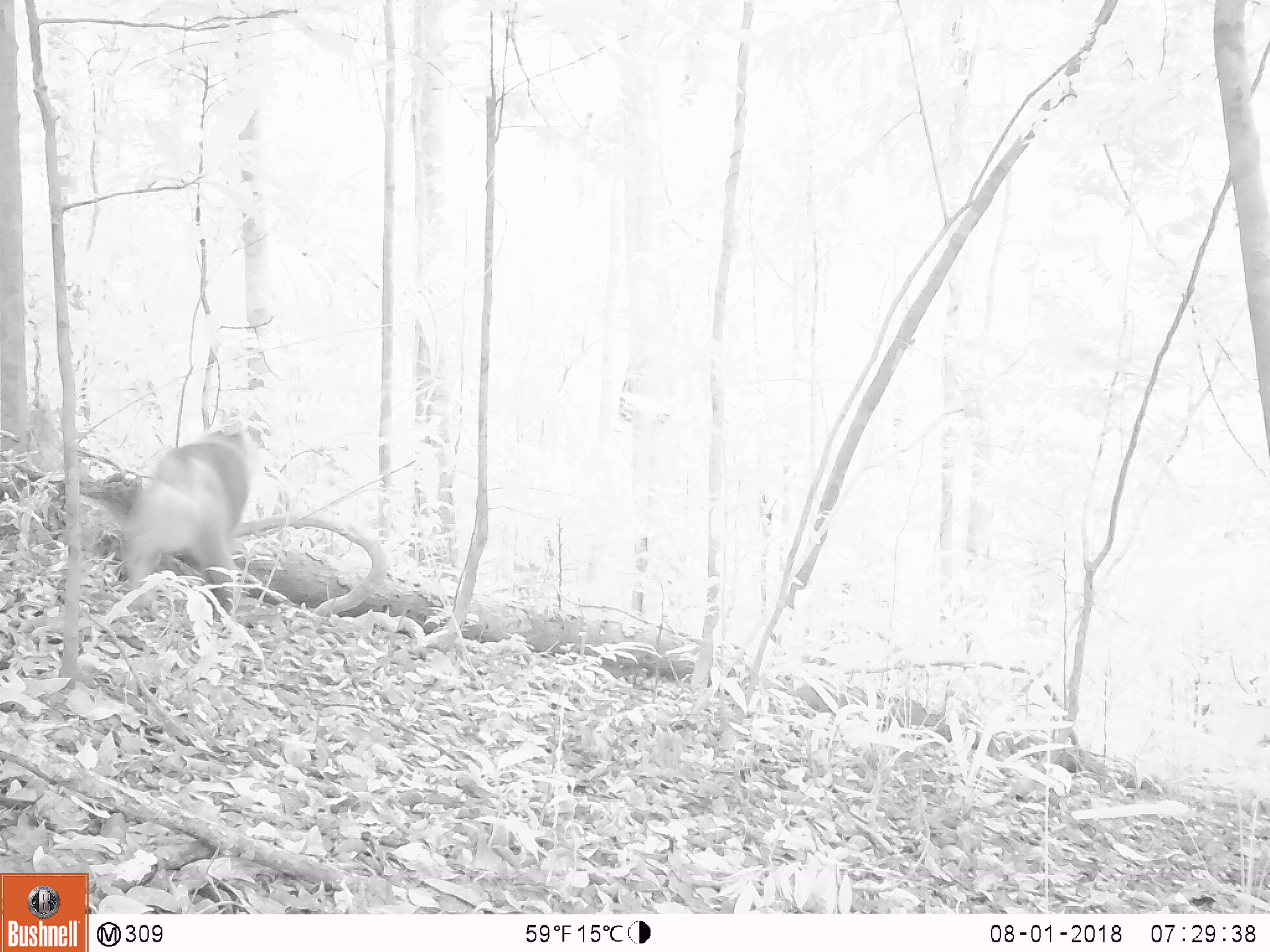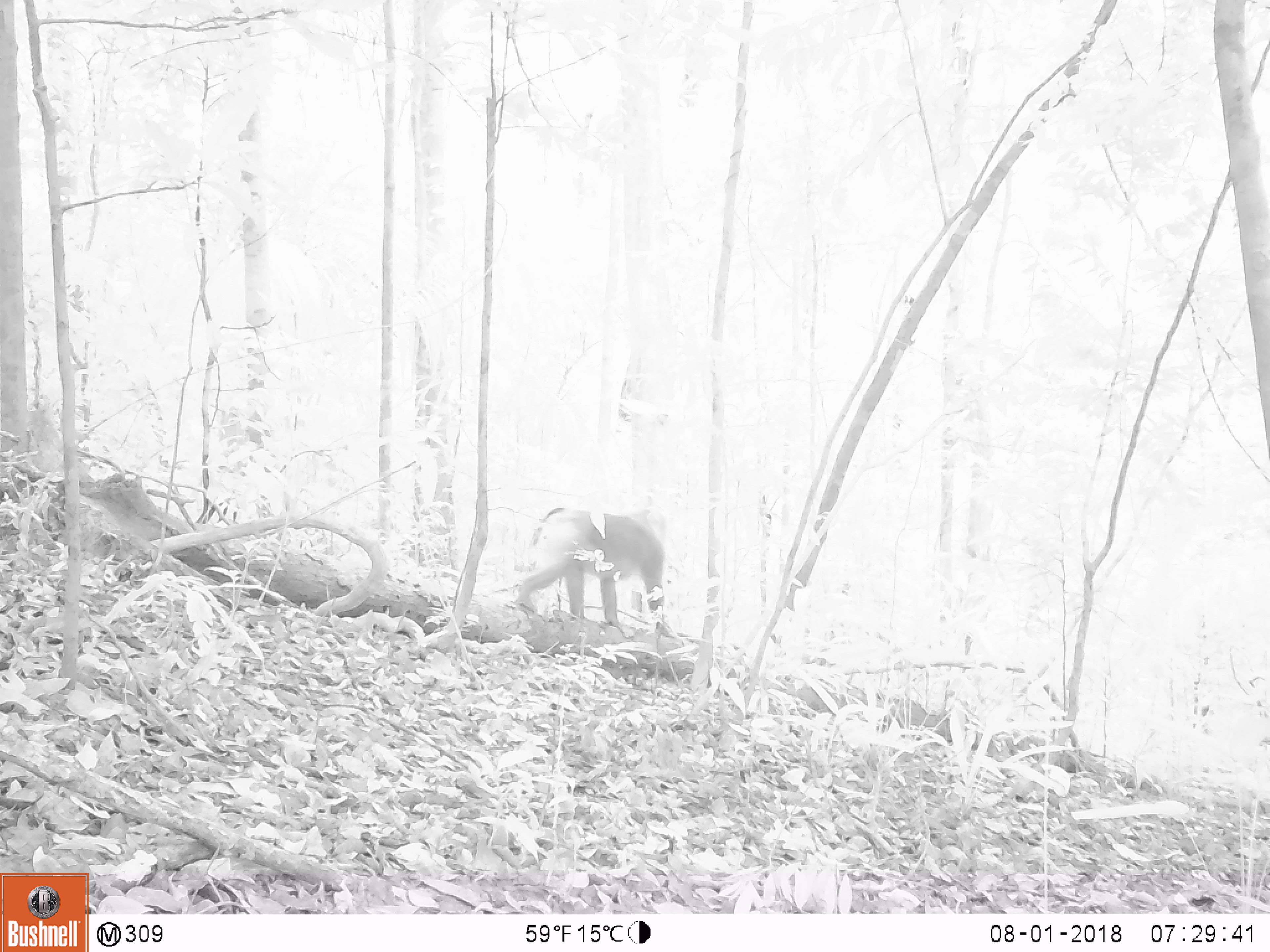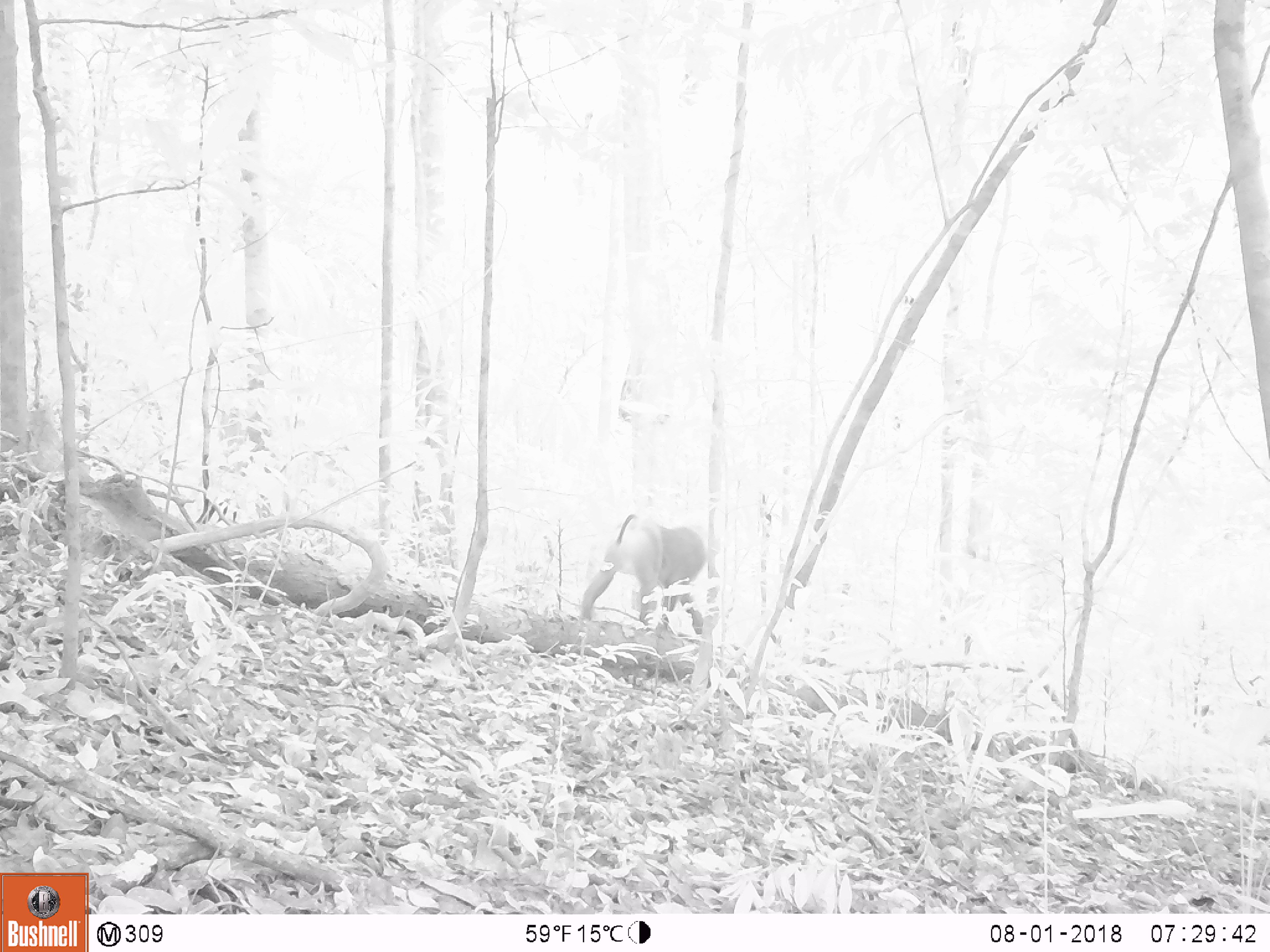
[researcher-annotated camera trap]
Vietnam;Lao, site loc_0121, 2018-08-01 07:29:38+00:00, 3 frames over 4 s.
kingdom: Animalia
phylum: Chordata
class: Mammalia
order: Primates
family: Cercopithecidae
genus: Macaca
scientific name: Macaca nemestrina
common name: pig-tailed macaque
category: pig tailed macaque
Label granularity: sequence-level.